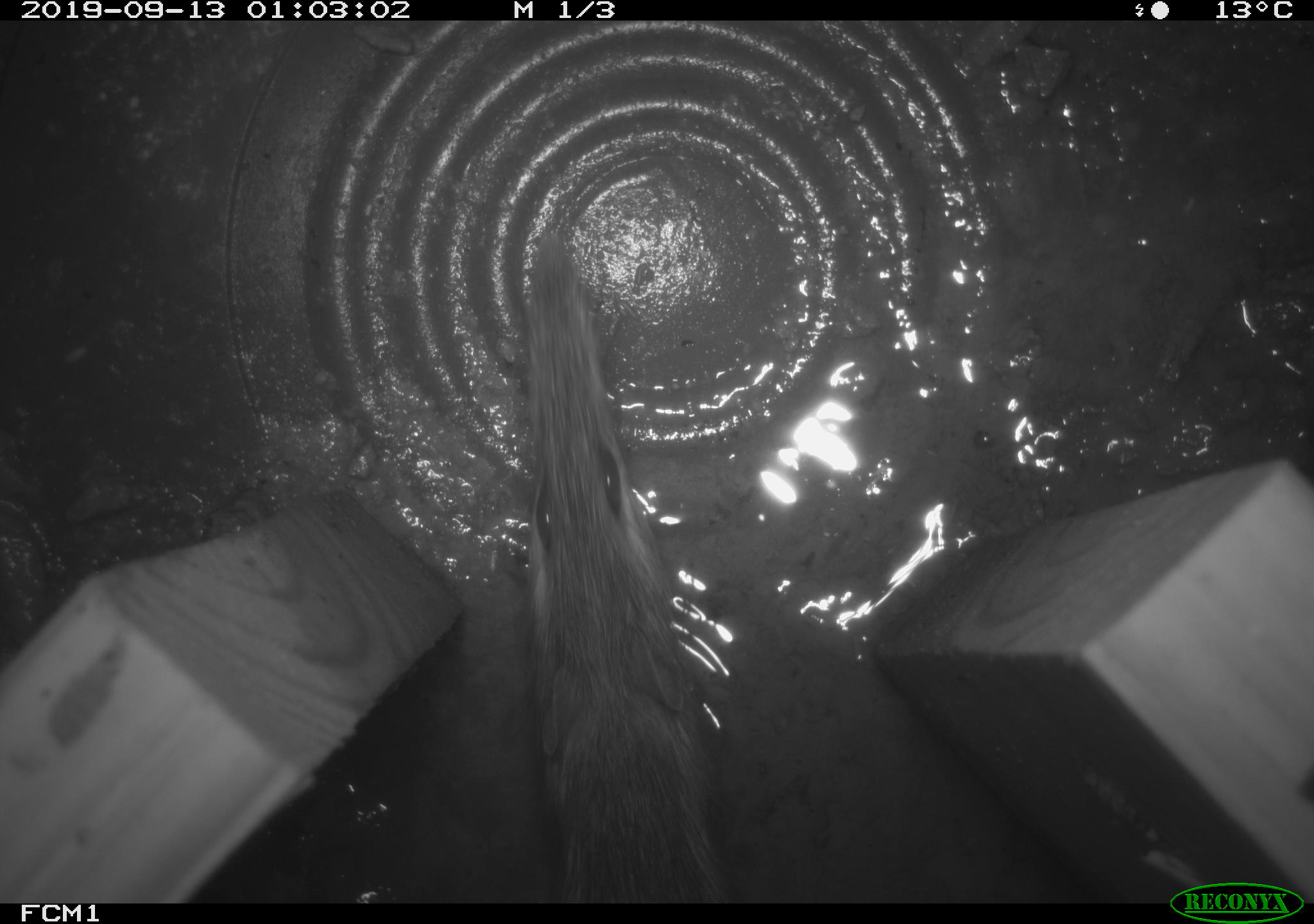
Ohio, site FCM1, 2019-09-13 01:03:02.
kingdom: Animalia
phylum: Chordata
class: Mammalia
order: Rodentia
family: Cricetidae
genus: Peromyscus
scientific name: Peromyscus leucopus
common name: white-footed mouse